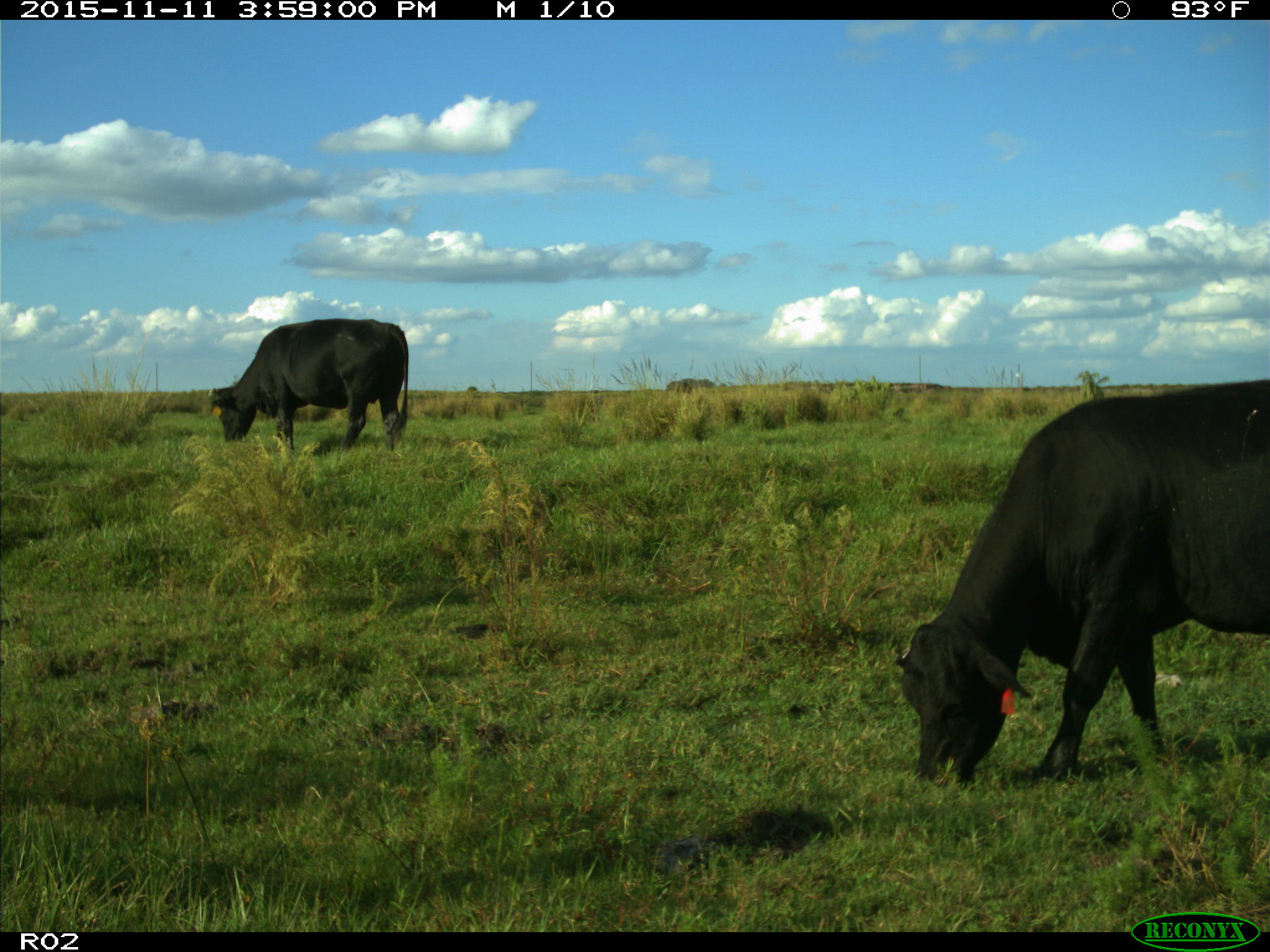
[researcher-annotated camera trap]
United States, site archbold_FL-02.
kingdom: Animalia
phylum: Chordata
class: Mammalia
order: Artiodactyla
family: Bovidae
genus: Bos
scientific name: Bos taurus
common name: domestic cow